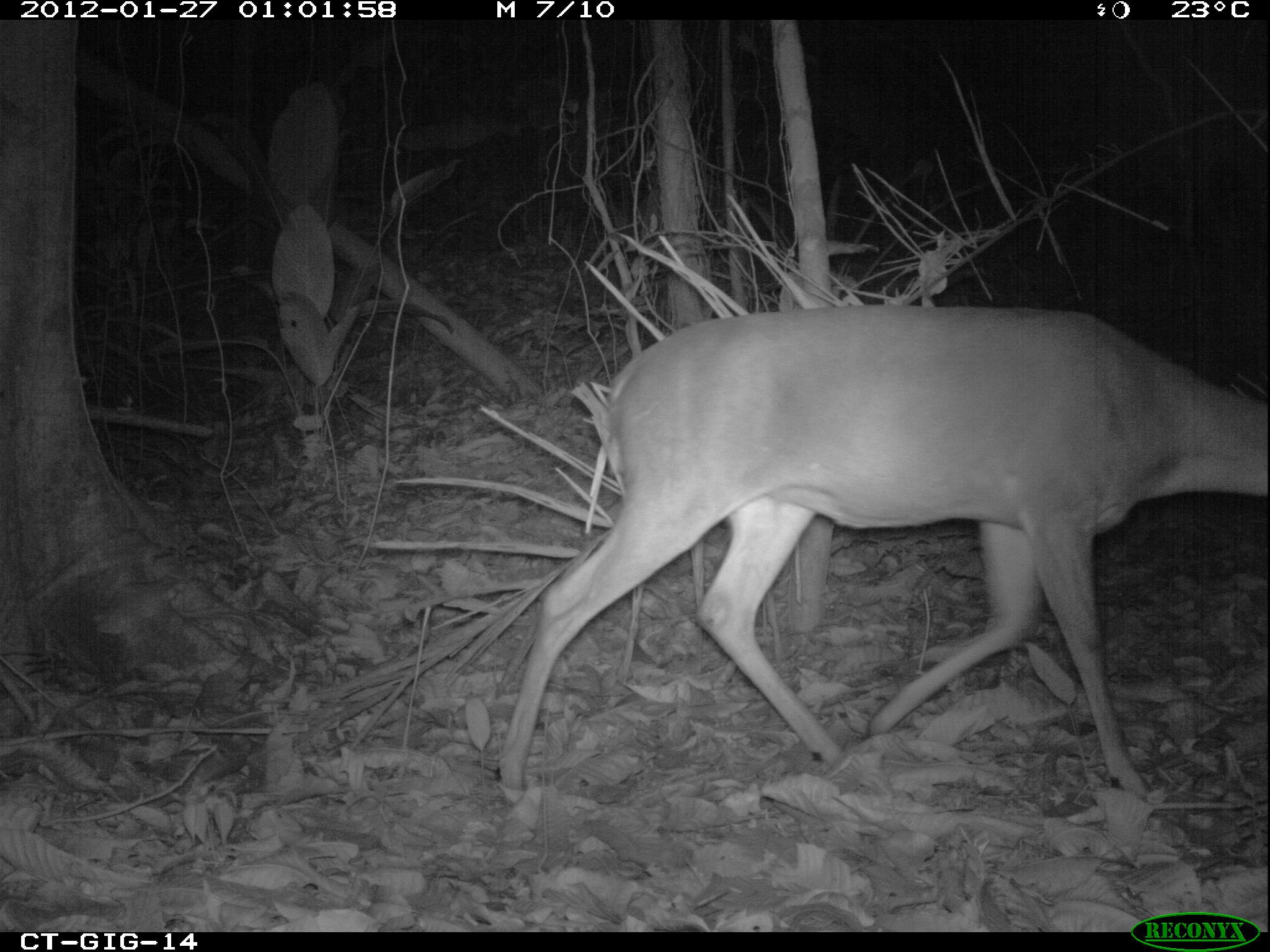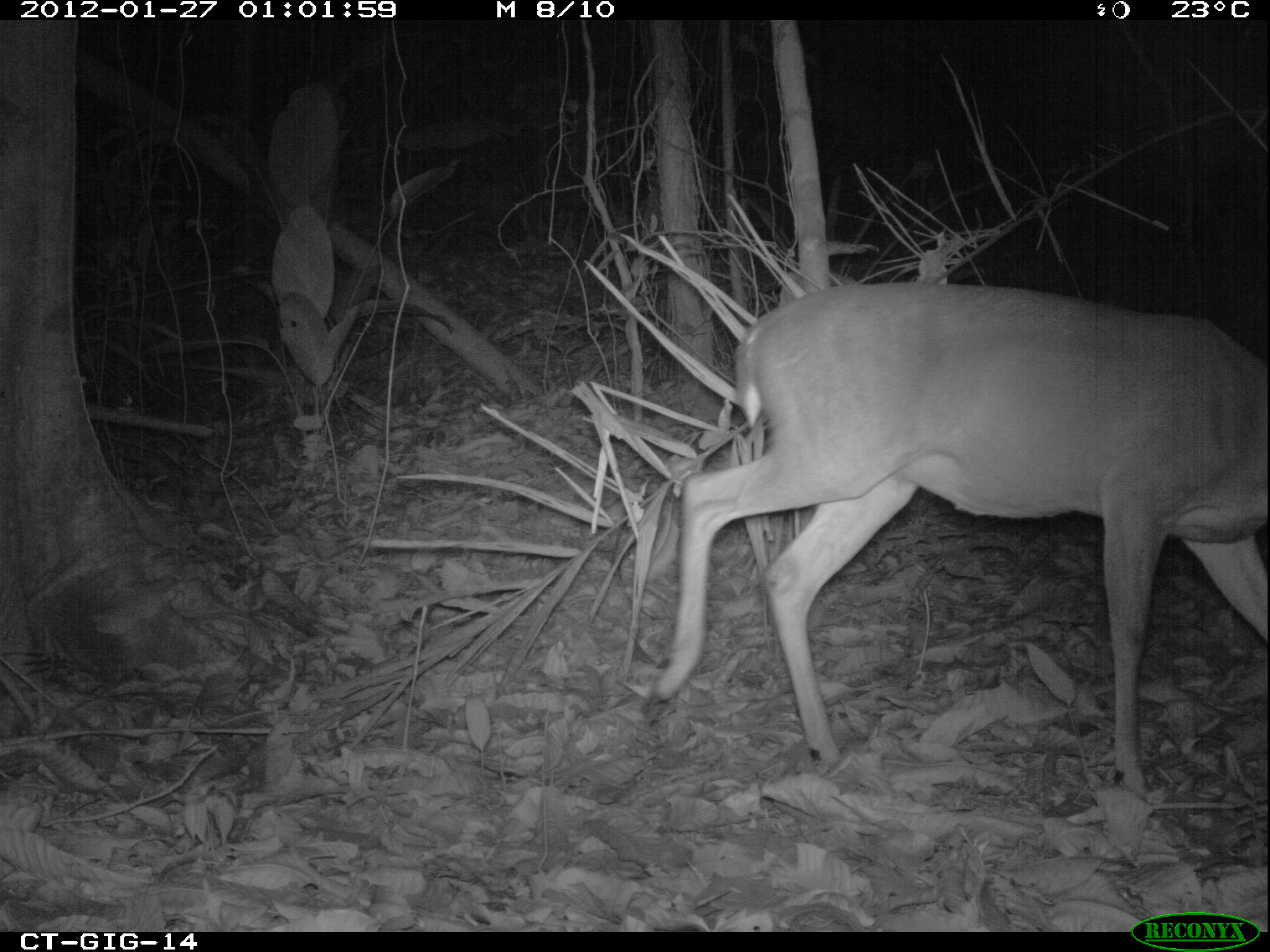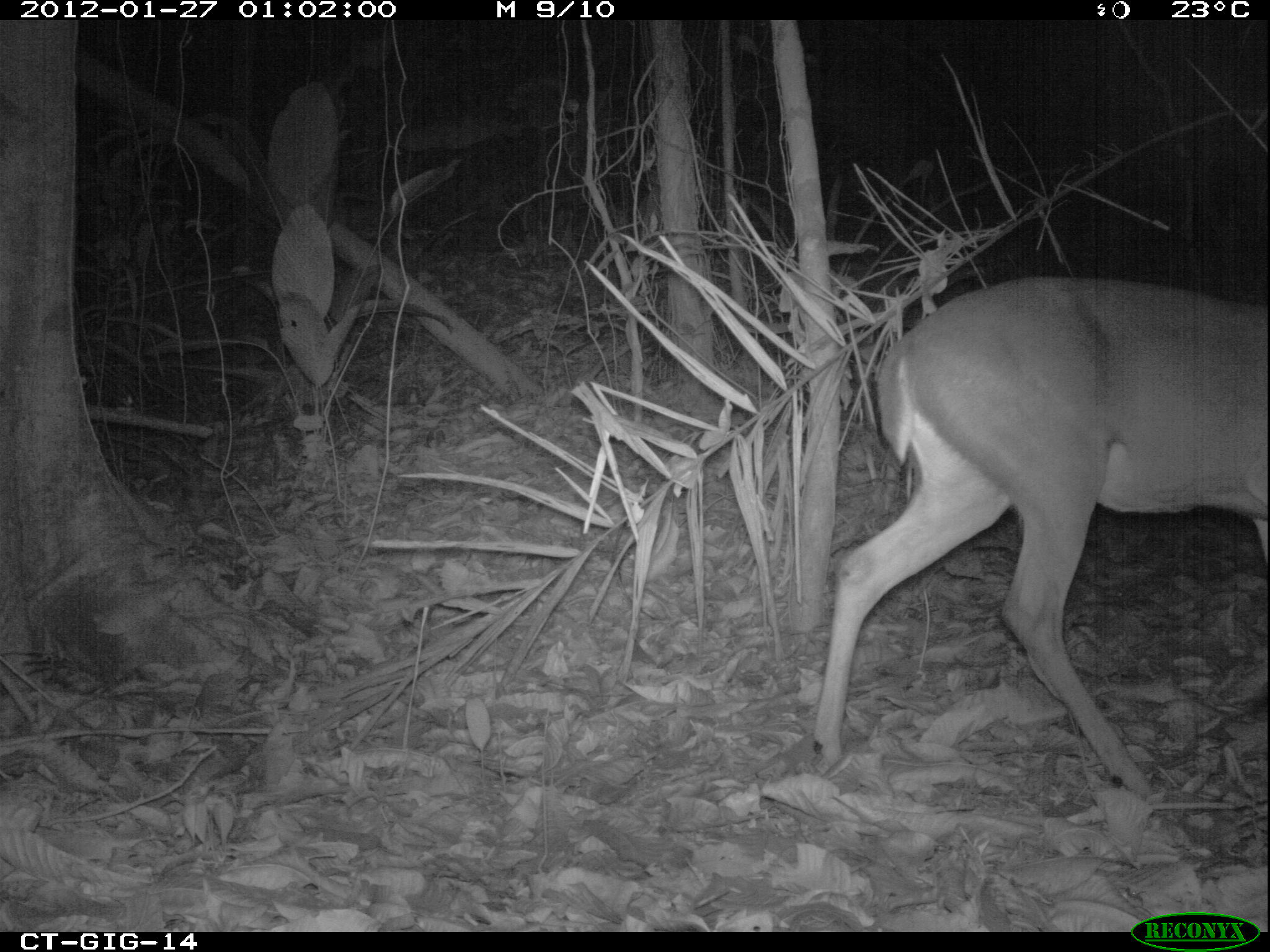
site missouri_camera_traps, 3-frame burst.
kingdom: Animalia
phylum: Chordata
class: Mammalia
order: Artiodactyla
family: Cervidae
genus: Odocoileus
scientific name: Odocoileus virginianus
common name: white-tailed deer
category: white tailed deer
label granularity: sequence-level